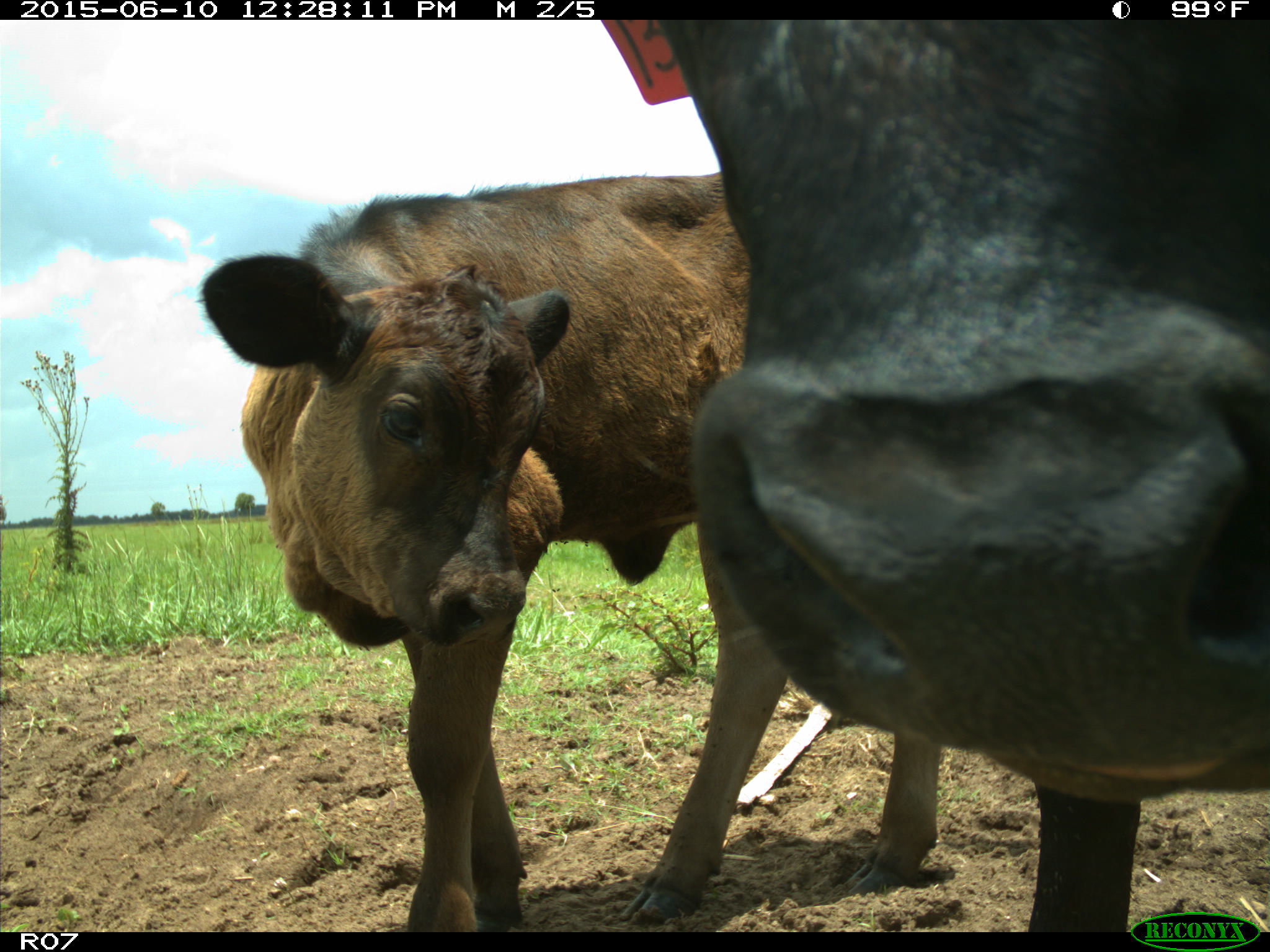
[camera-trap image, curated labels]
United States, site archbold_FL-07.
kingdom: Animalia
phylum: Chordata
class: Mammalia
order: Artiodactyla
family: Bovidae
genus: Bos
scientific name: Bos taurus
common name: domestic cow